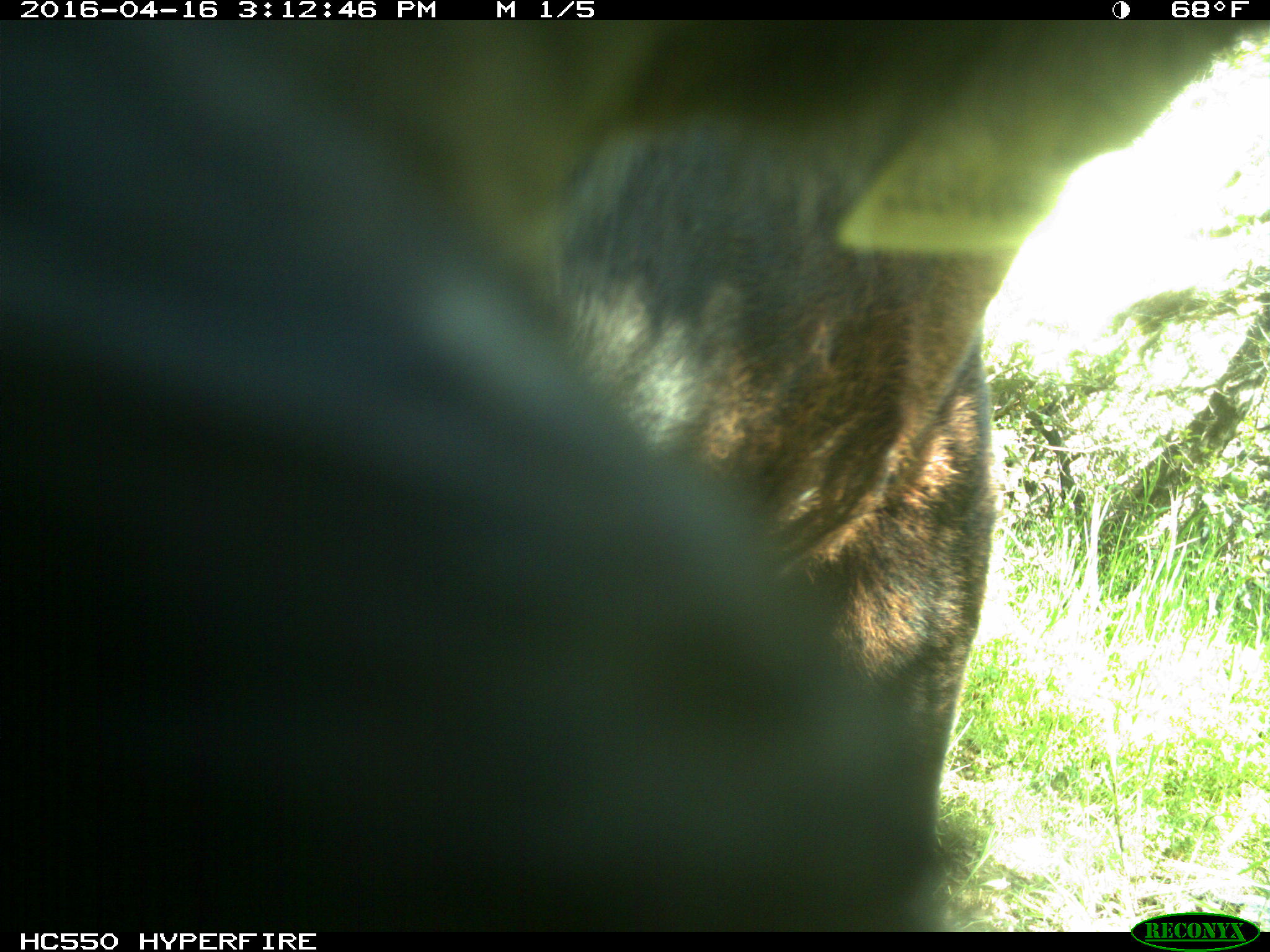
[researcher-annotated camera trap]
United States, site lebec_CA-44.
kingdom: Animalia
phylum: Chordata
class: Mammalia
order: Artiodactyla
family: Bovidae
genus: Bos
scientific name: Bos taurus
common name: domestic cow